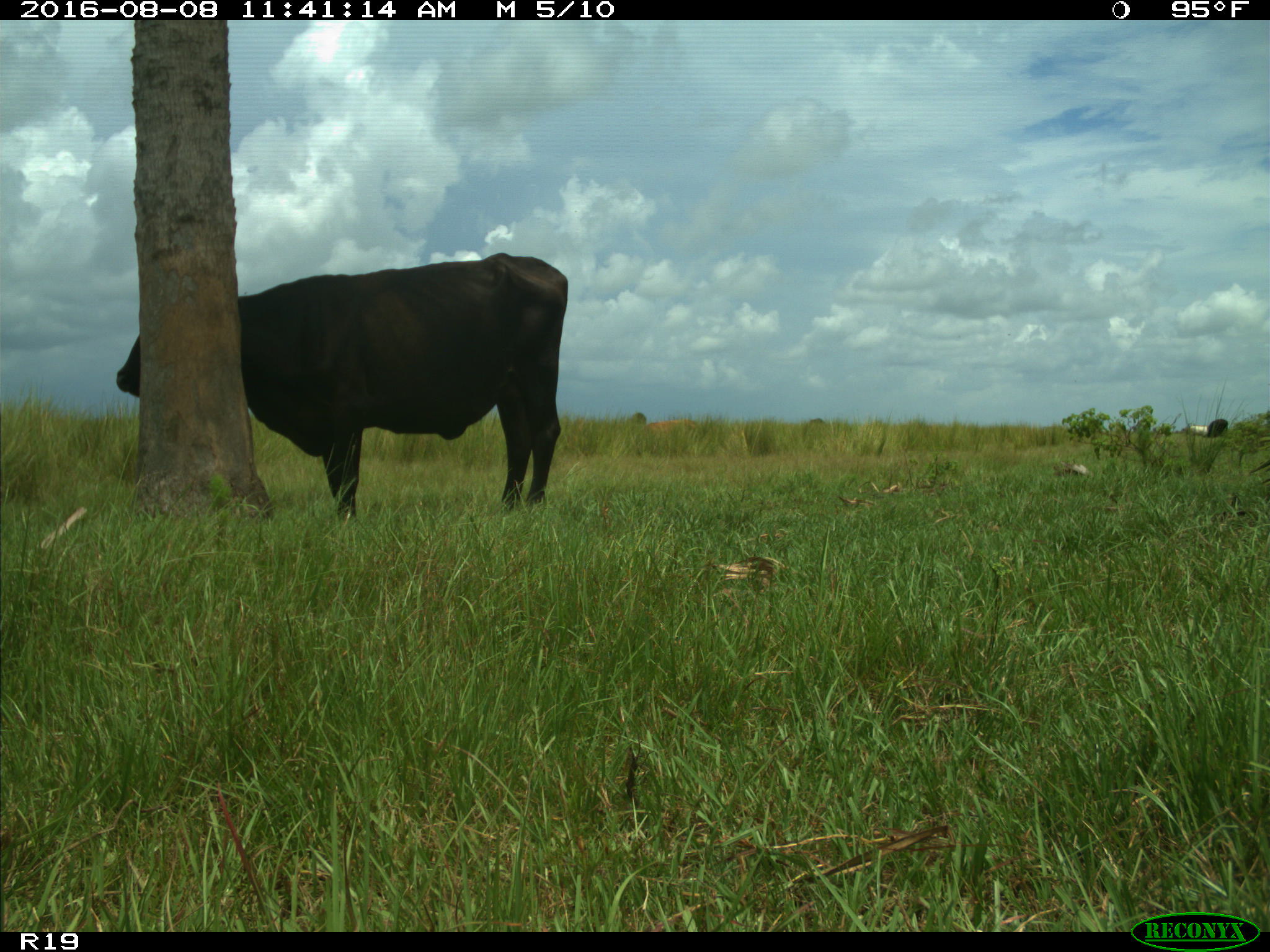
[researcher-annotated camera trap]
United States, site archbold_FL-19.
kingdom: Animalia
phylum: Chordata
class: Mammalia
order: Artiodactyla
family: Bovidae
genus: Bos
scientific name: Bos taurus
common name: domestic cow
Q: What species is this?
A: Bos taurus (domestic cow).